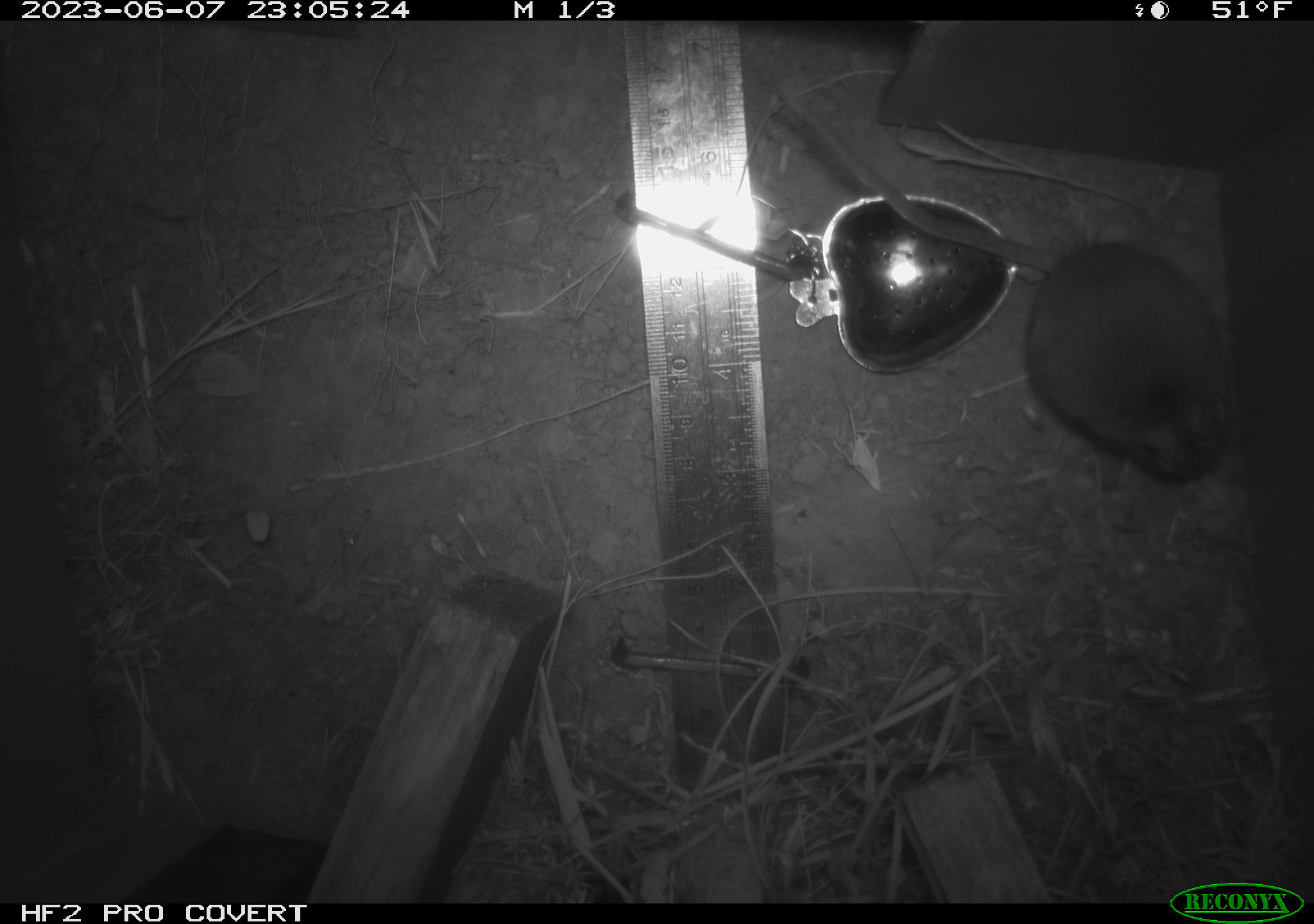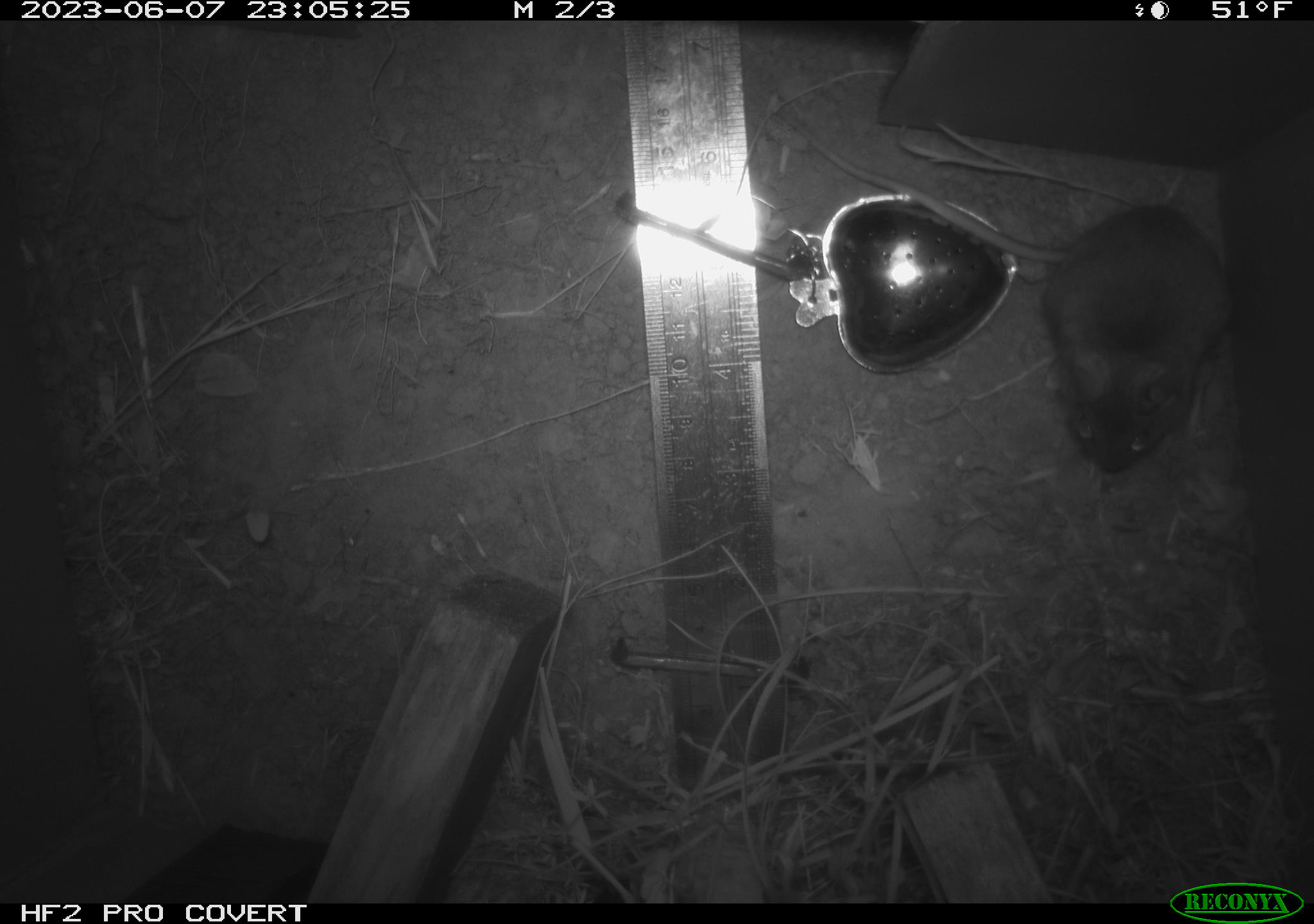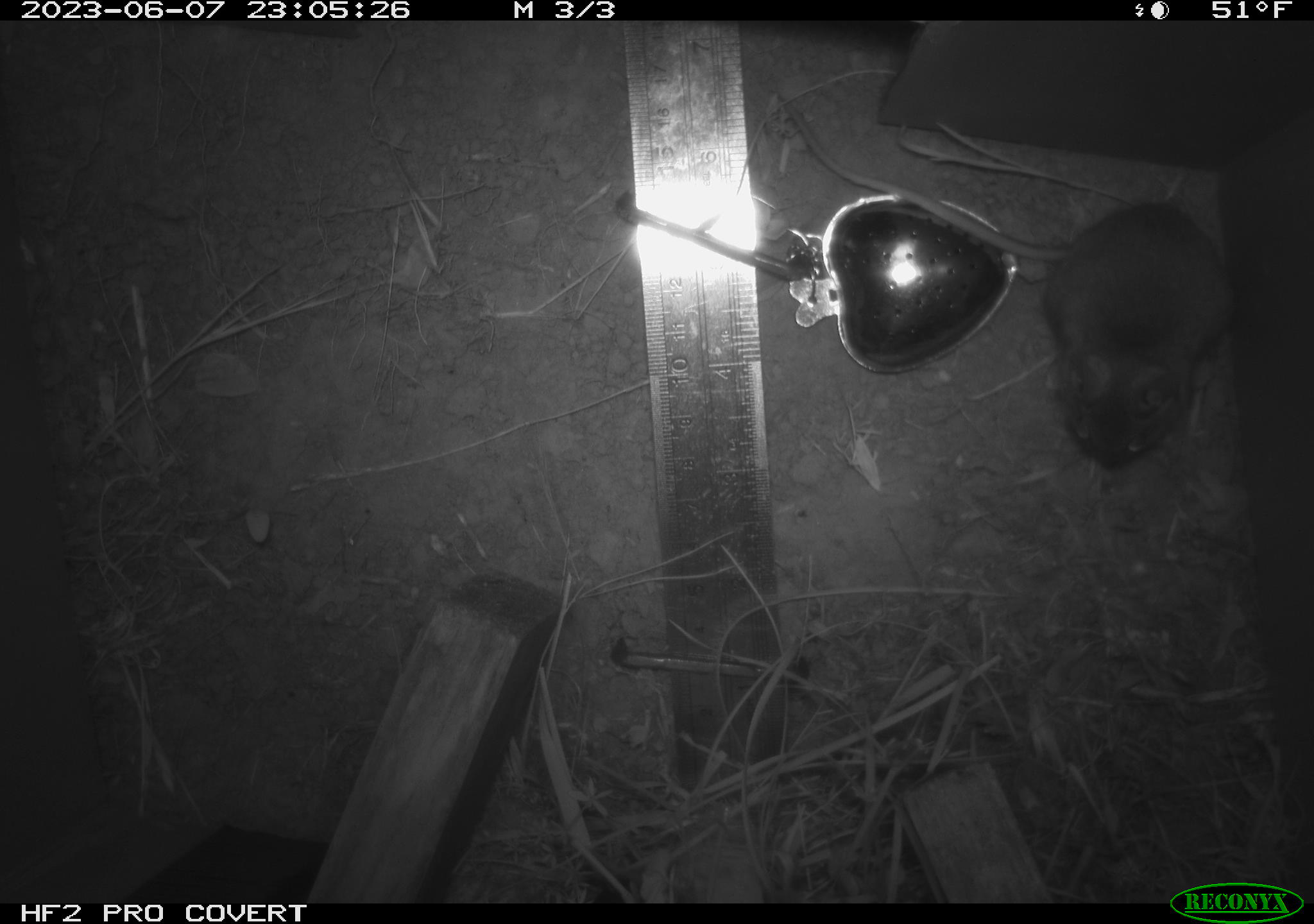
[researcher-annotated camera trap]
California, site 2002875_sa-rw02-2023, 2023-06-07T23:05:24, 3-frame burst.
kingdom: Animalia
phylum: Chordata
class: Mammalia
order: Rodentia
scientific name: Rodentia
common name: mouse species